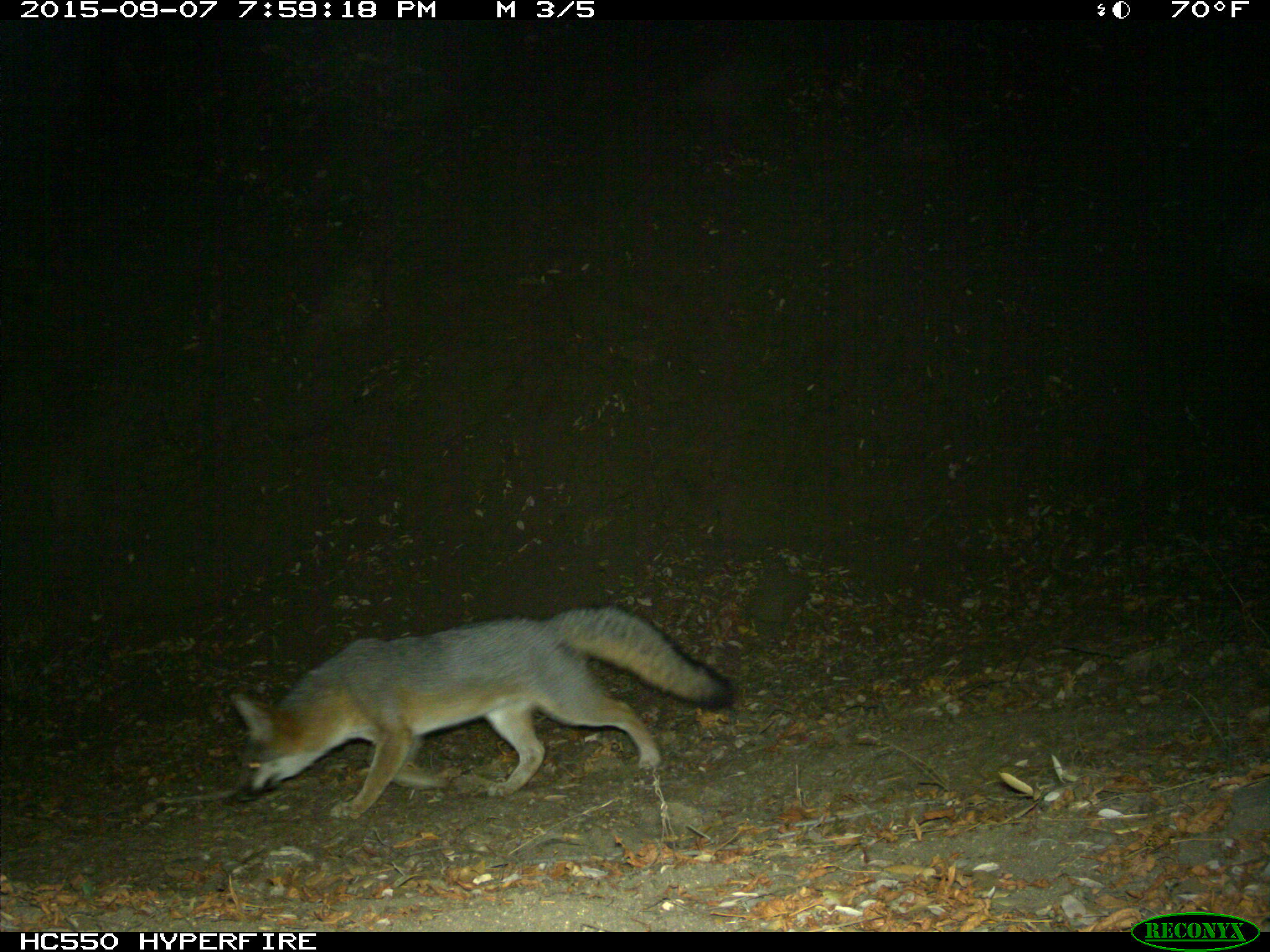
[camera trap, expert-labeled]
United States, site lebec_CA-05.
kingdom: Animalia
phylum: Chordata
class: Mammalia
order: Carnivora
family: Canidae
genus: Urocyon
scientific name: Urocyon cinereoargenteus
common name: gray fox